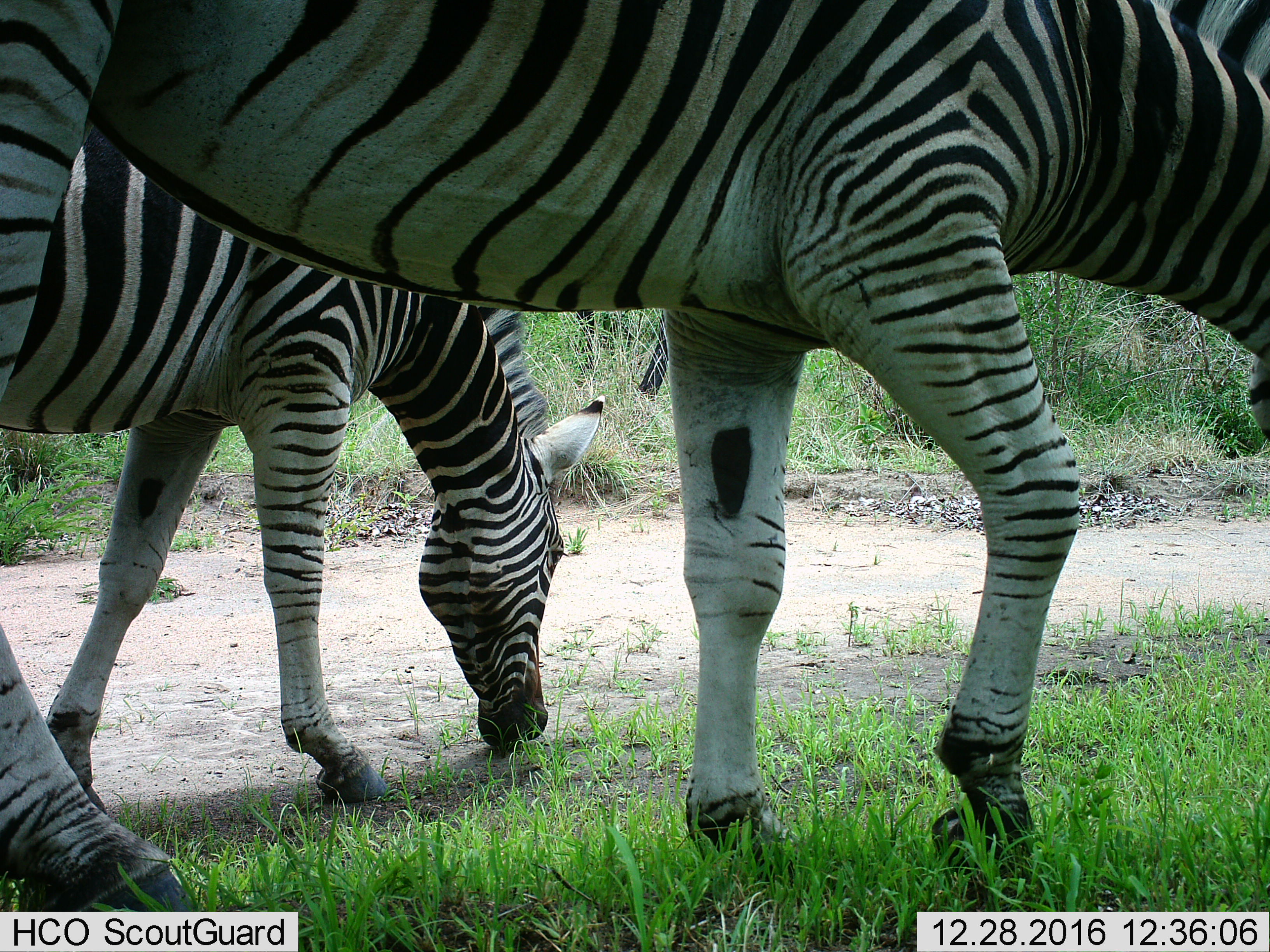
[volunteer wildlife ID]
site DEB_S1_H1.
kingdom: Animalia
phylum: Chordata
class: Mammalia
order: Perissodactyla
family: Equidae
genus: Equus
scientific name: Equus quagga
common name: plains zebra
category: zebraplains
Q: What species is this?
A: Zebraplains (plains zebra) (Equus quagga).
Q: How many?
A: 2.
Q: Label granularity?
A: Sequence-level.